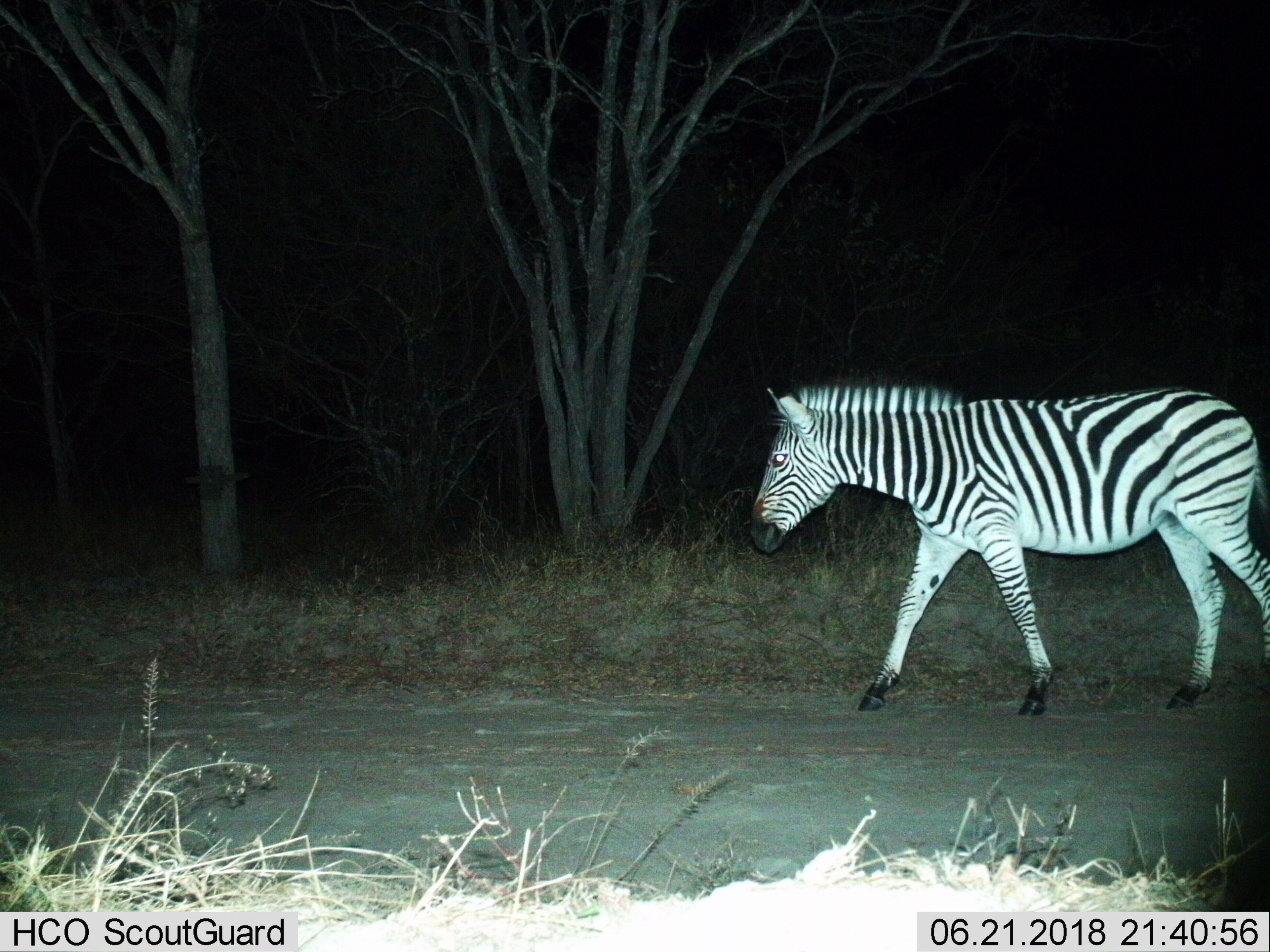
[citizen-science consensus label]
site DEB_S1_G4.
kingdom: Animalia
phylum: Chordata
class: Mammalia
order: Perissodactyla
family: Equidae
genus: Equus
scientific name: Equus quagga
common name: plains zebra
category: zebraplains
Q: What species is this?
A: Zebraplains (plains zebra) (Equus quagga).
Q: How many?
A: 1.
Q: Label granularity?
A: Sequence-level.